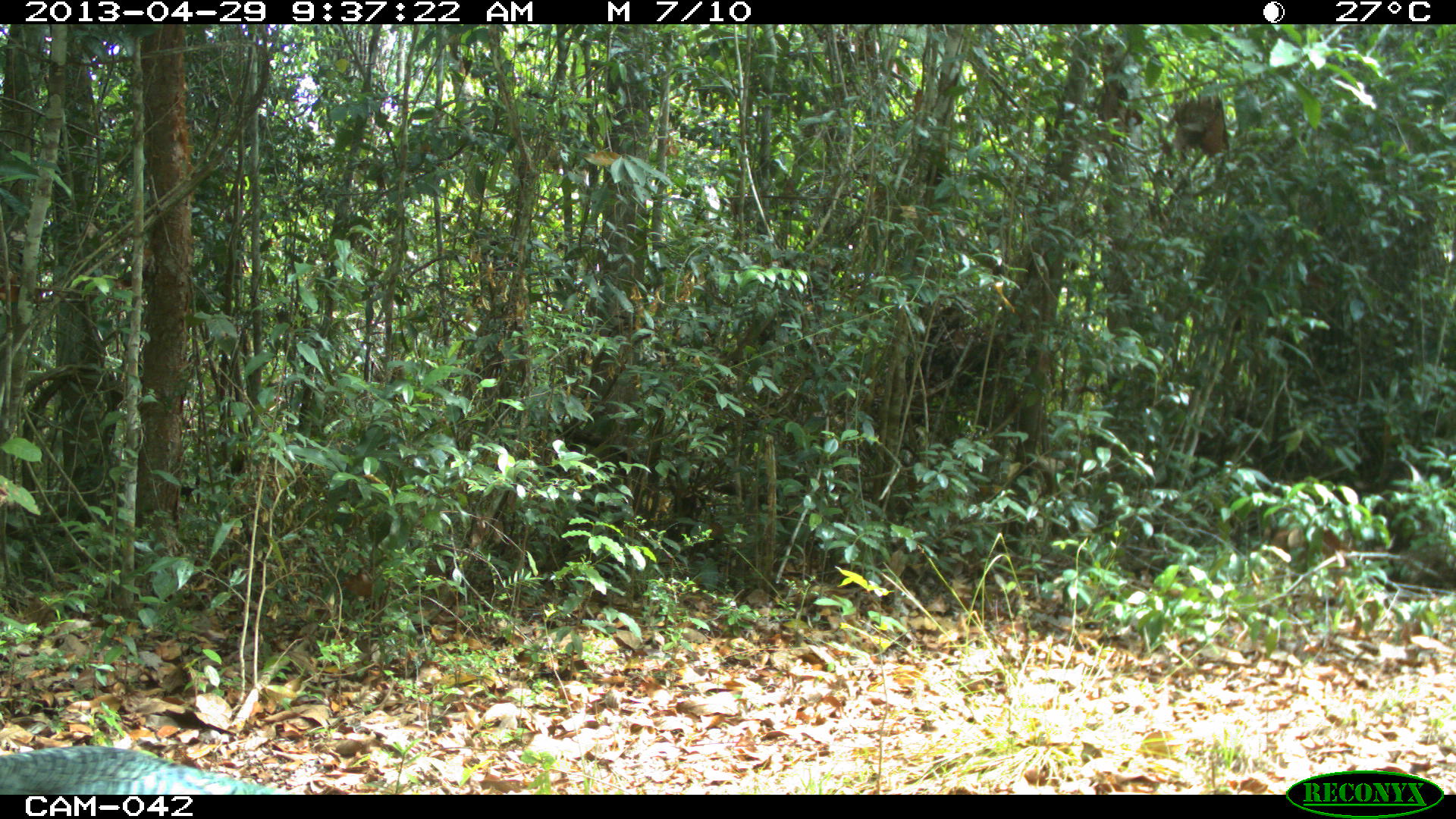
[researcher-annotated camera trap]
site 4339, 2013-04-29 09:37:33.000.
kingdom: Animalia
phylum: Chordata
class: Aves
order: Galliformes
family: Phasianidae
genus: Meleagris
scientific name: Meleagris ocellata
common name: ocellated turkey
Meleagris ocellata (ocellated turkey), count 1, sex male.